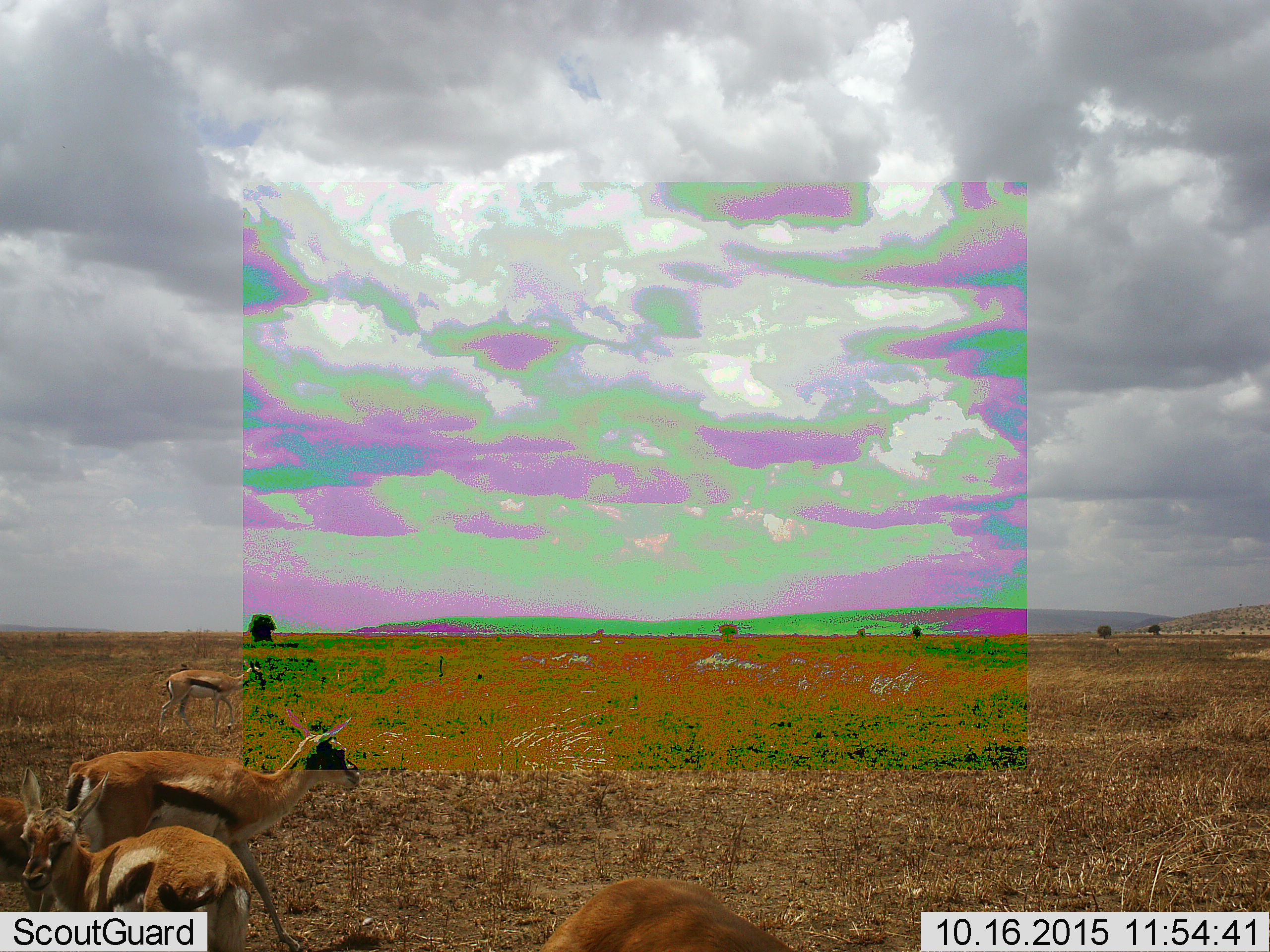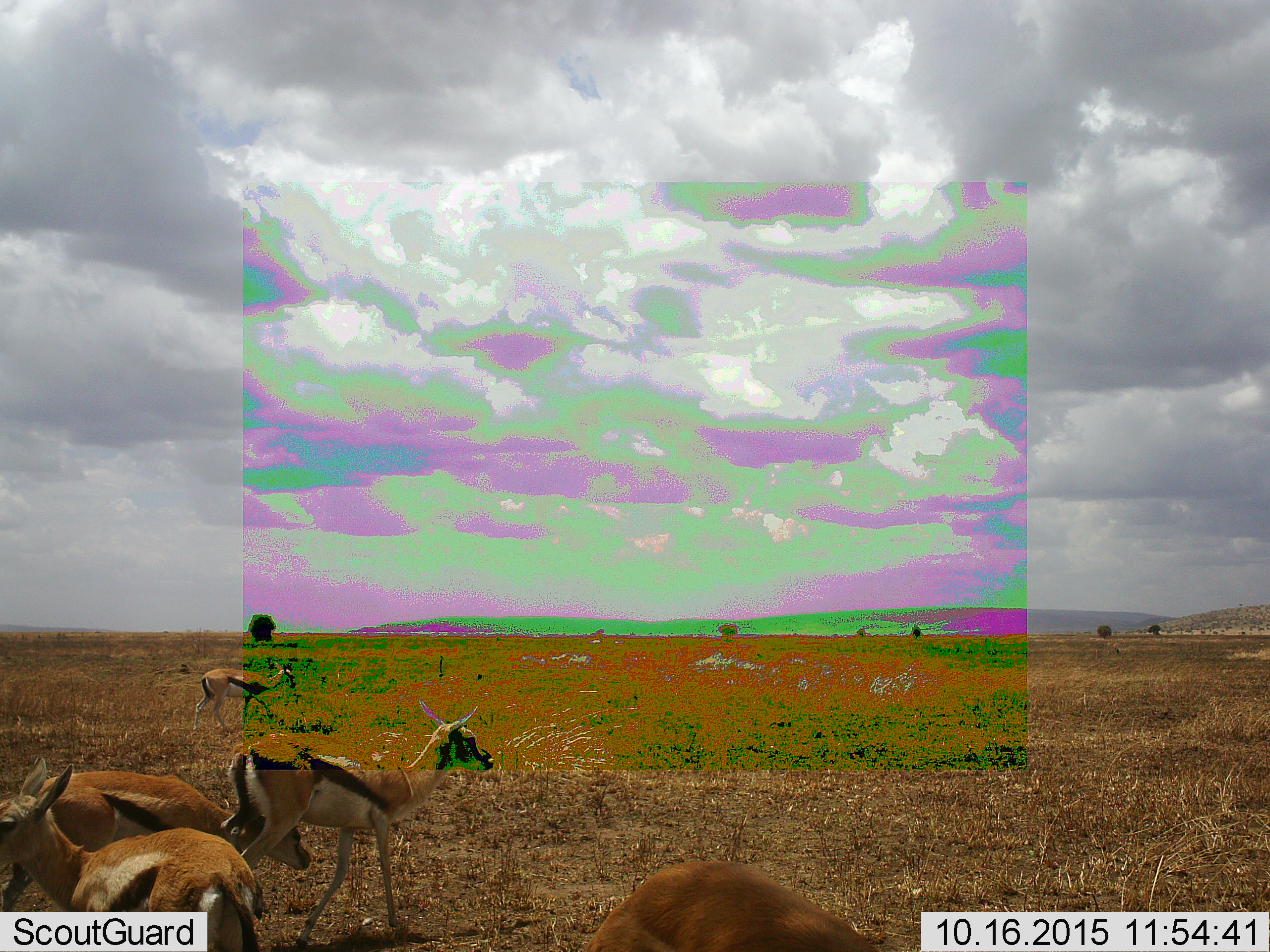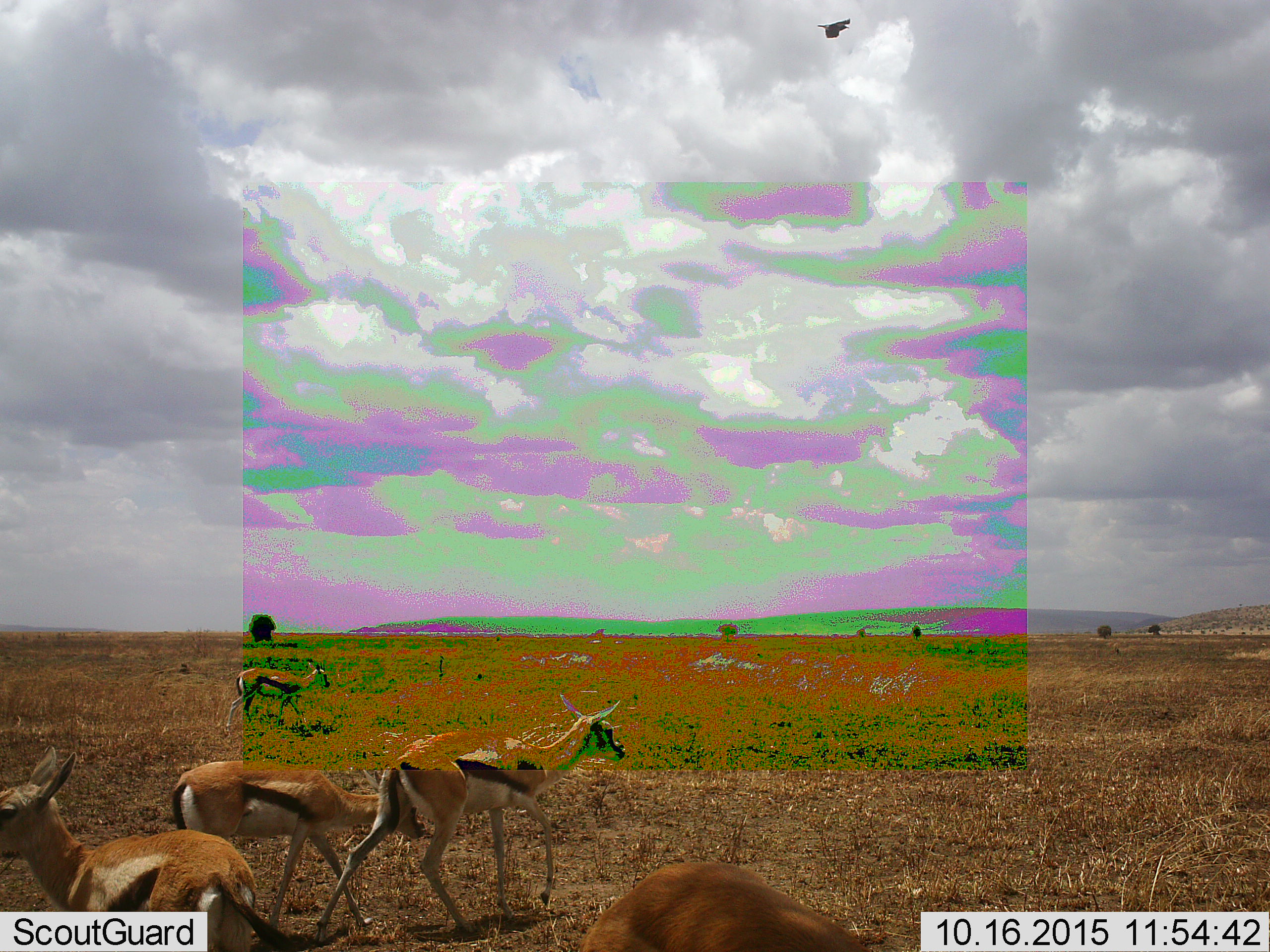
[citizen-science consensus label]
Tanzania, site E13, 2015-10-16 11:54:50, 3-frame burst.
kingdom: Animalia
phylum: Chordata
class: Mammalia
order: Artiodactyla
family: Bovidae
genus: Eudorcas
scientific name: Eudorcas thomsonii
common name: thomson's gazelle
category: gazellethomsons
Gazellethomsons (thomson's gazelle) (Eudorcas thomsonii), count 5. Behavior (volunteer vote fractions): standing 65%, resting 0%, moving 59%, interacting 6%. Young present (vote fraction): 24%. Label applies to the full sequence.